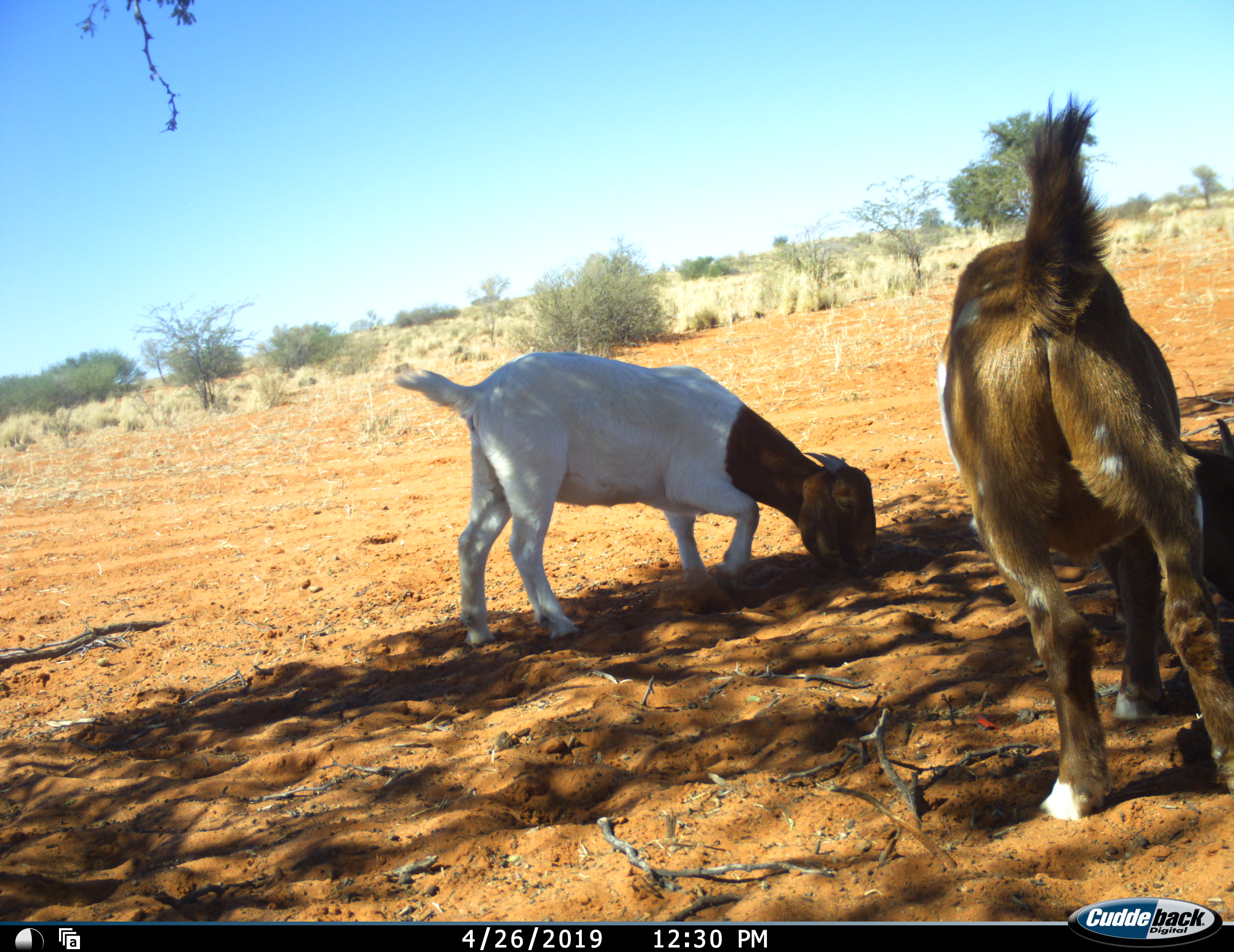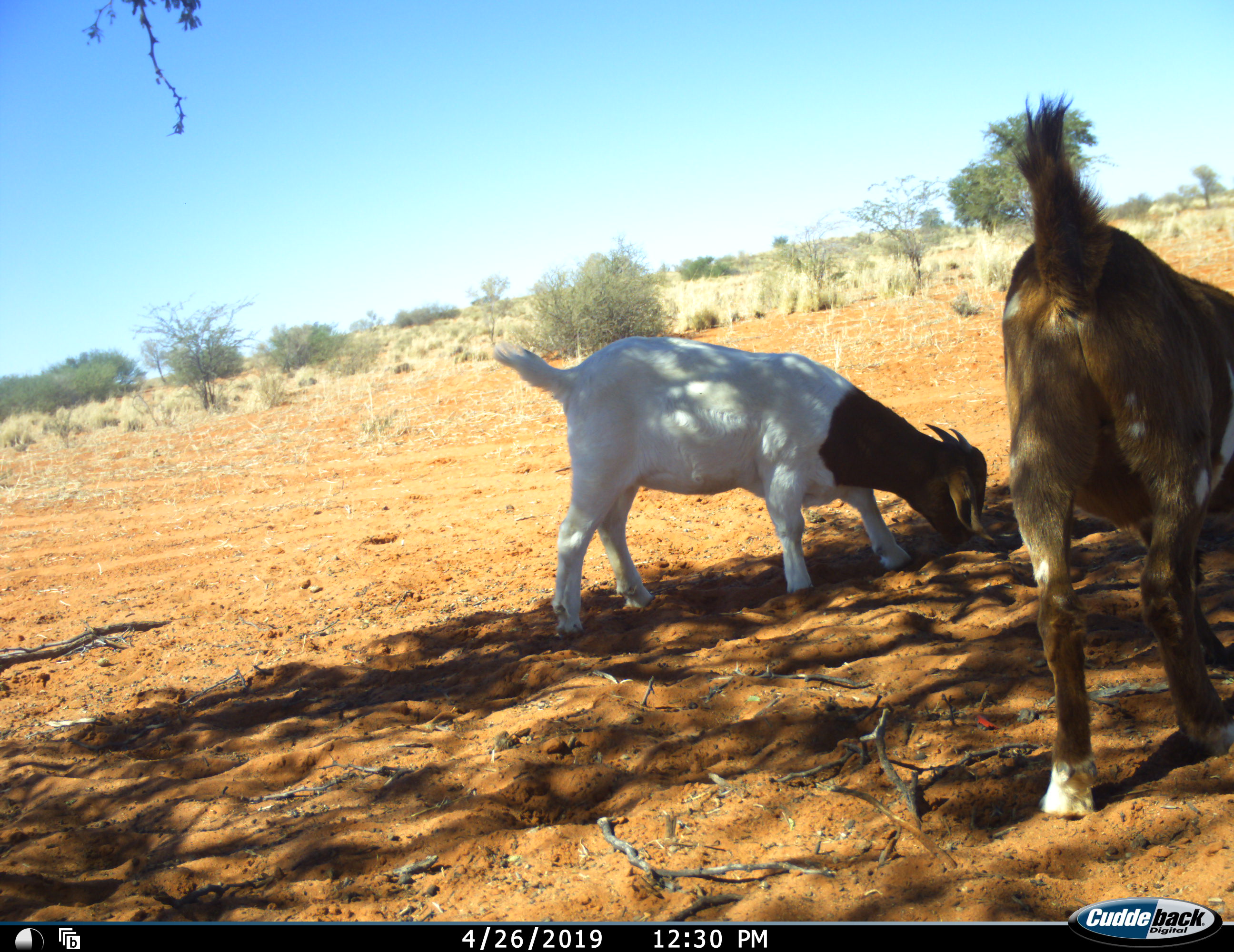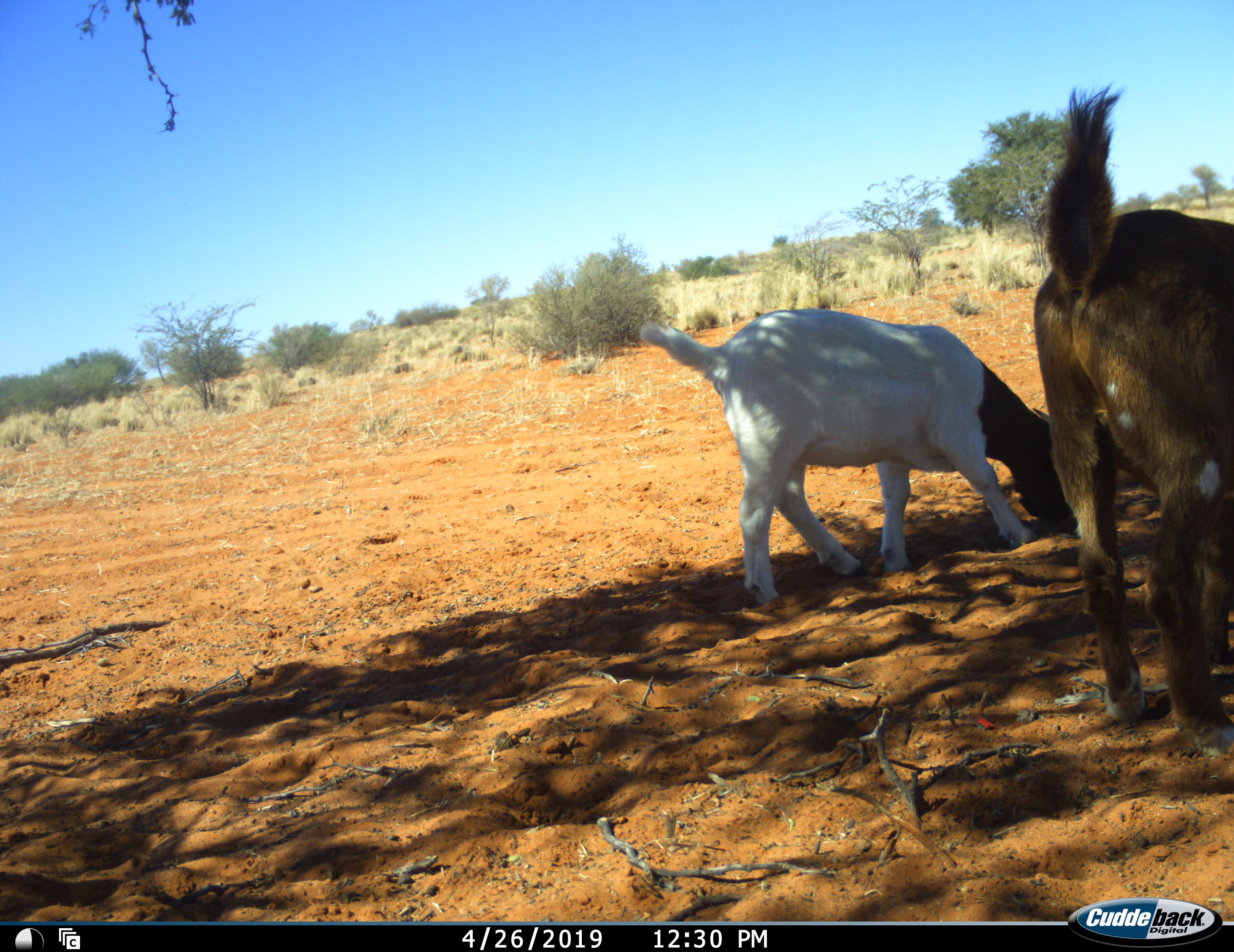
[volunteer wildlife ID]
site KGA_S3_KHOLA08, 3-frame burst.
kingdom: Animalia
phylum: Chordata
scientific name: Vertebrata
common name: domestic animal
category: domesticanimal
Domesticanimal (domestic animal) (Vertebrata), count 2. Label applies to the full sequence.